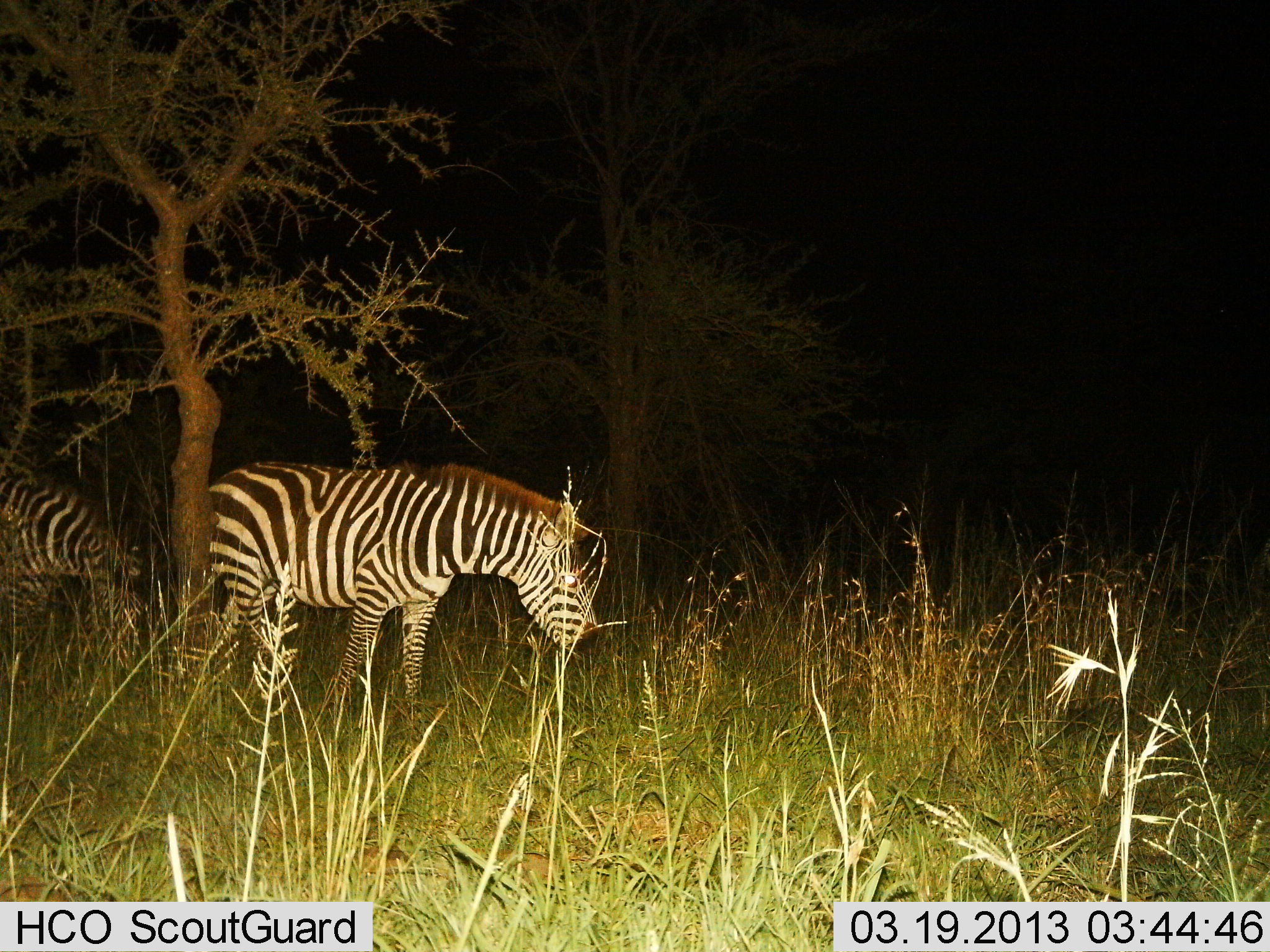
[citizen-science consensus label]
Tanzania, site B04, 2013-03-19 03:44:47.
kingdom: Animalia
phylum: Chordata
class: Mammalia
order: Perissodactyla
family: Equidae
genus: Equus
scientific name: Equus quagga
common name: plains zebra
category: zebra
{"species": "zebra (plains zebra) (Equus quagga)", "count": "2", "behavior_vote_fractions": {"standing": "54%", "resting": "0%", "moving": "4%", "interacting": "0%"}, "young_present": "0%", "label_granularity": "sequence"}